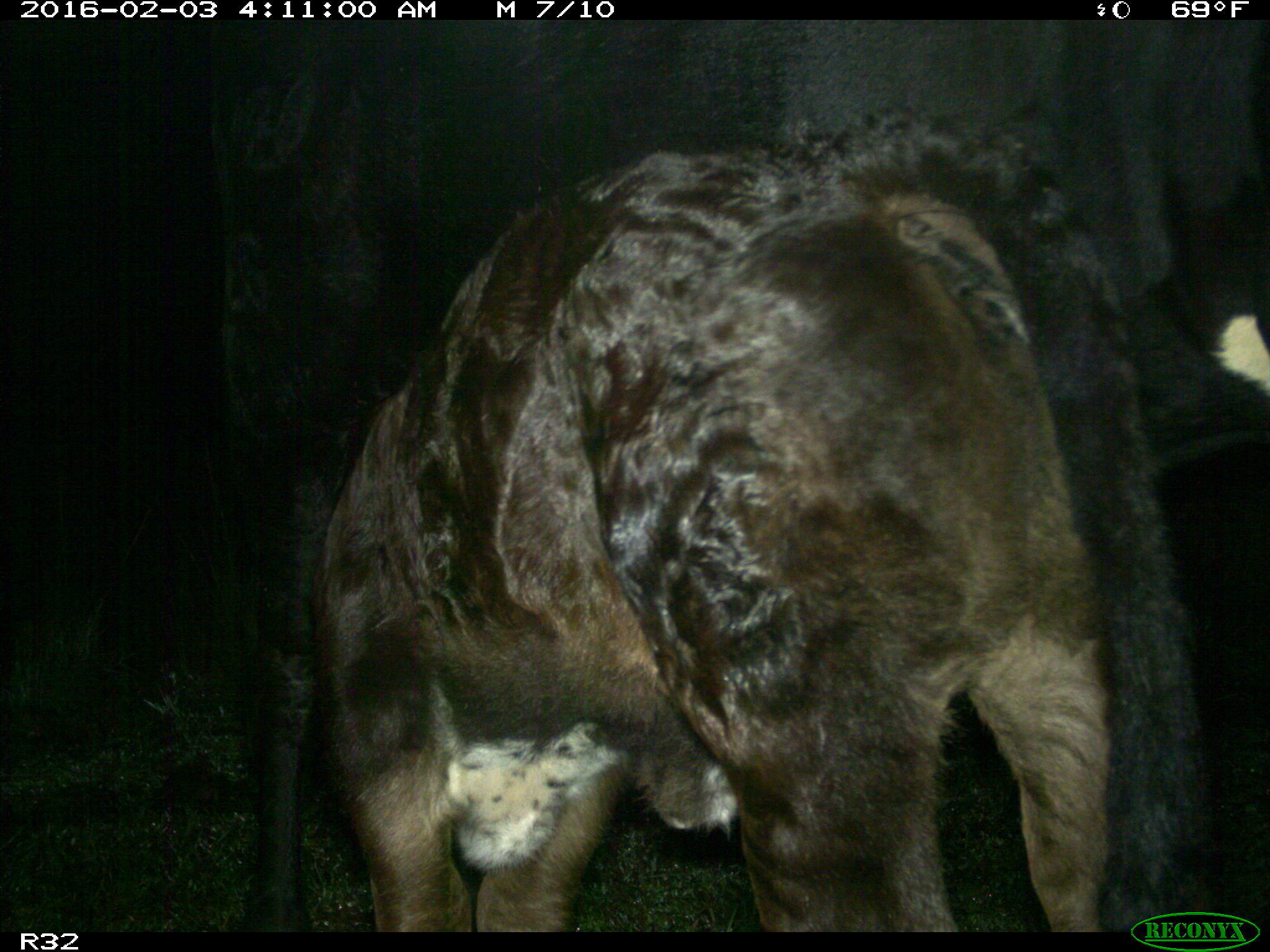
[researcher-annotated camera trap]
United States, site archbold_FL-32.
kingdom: Animalia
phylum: Chordata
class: Mammalia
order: Artiodactyla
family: Bovidae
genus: Bos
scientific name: Bos taurus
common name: domestic cow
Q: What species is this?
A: Bos taurus (domestic cow).